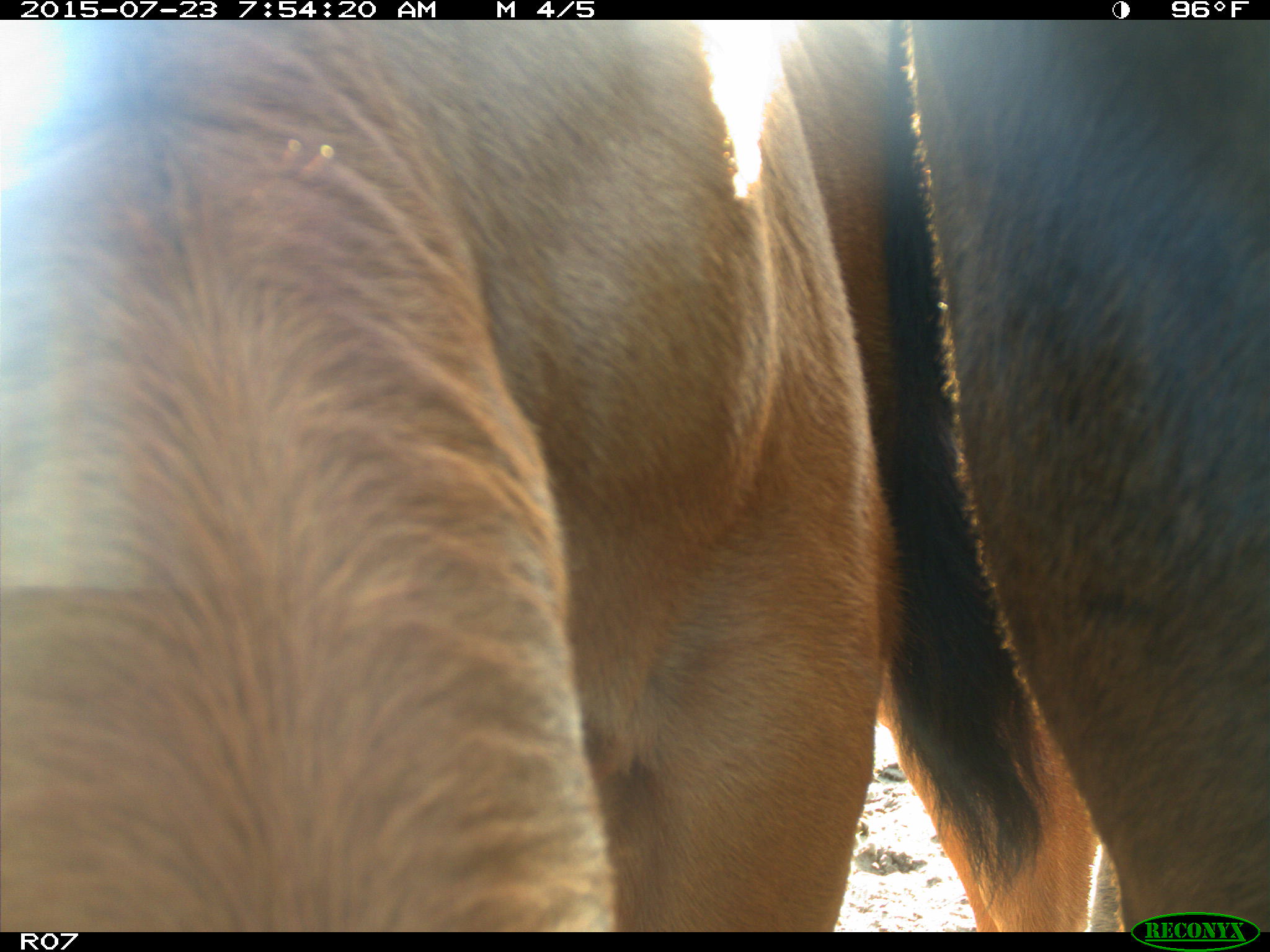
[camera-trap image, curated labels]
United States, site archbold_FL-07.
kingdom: Animalia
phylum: Chordata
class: Mammalia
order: Artiodactyla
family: Bovidae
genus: Bos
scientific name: Bos taurus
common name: domestic cow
Bos taurus (domestic cow).